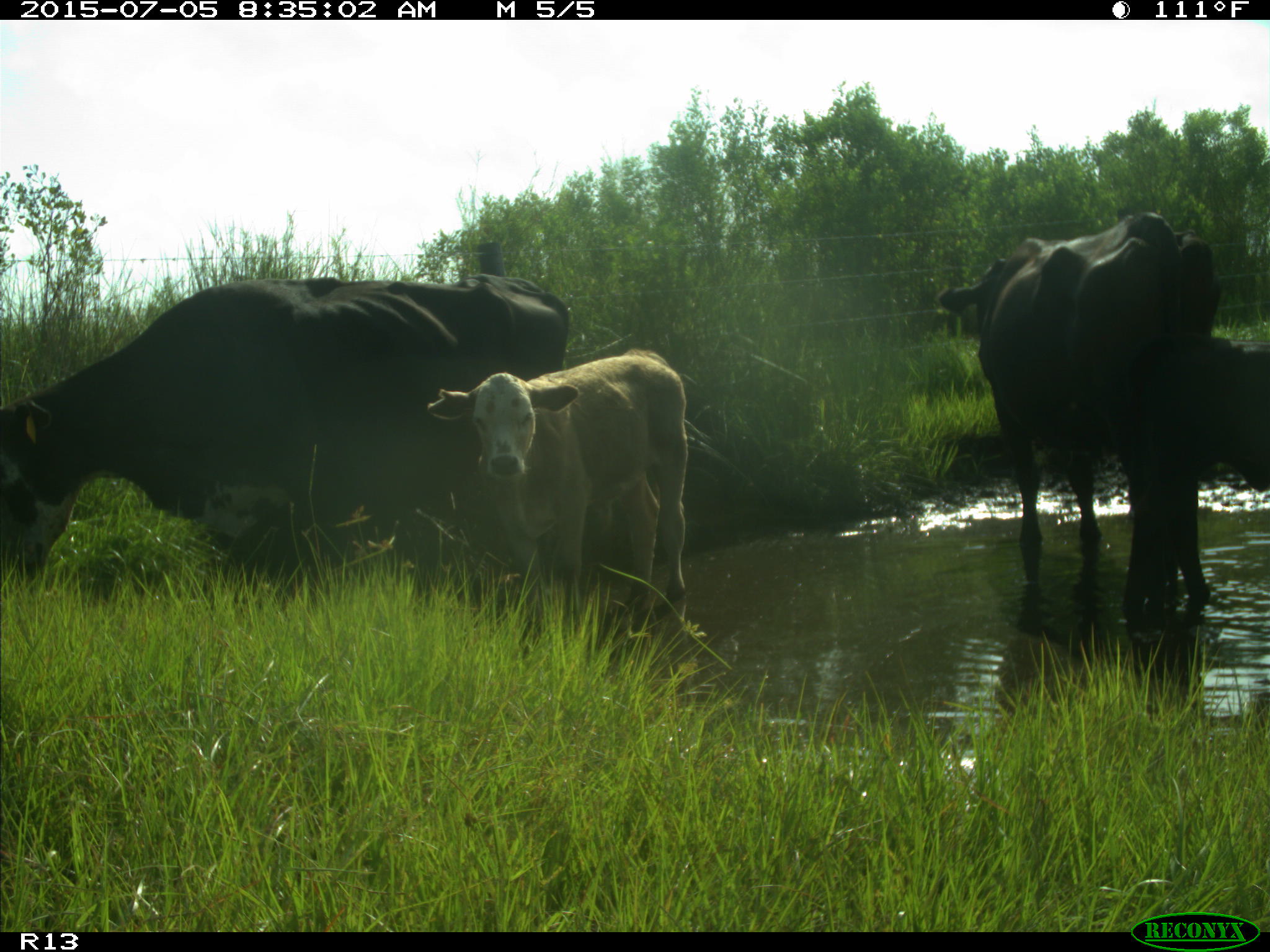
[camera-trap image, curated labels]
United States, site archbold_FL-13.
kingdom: Animalia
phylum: Chordata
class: Mammalia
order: Artiodactyla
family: Bovidae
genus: Bos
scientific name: Bos taurus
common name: domestic cow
Bos taurus (domestic cow).